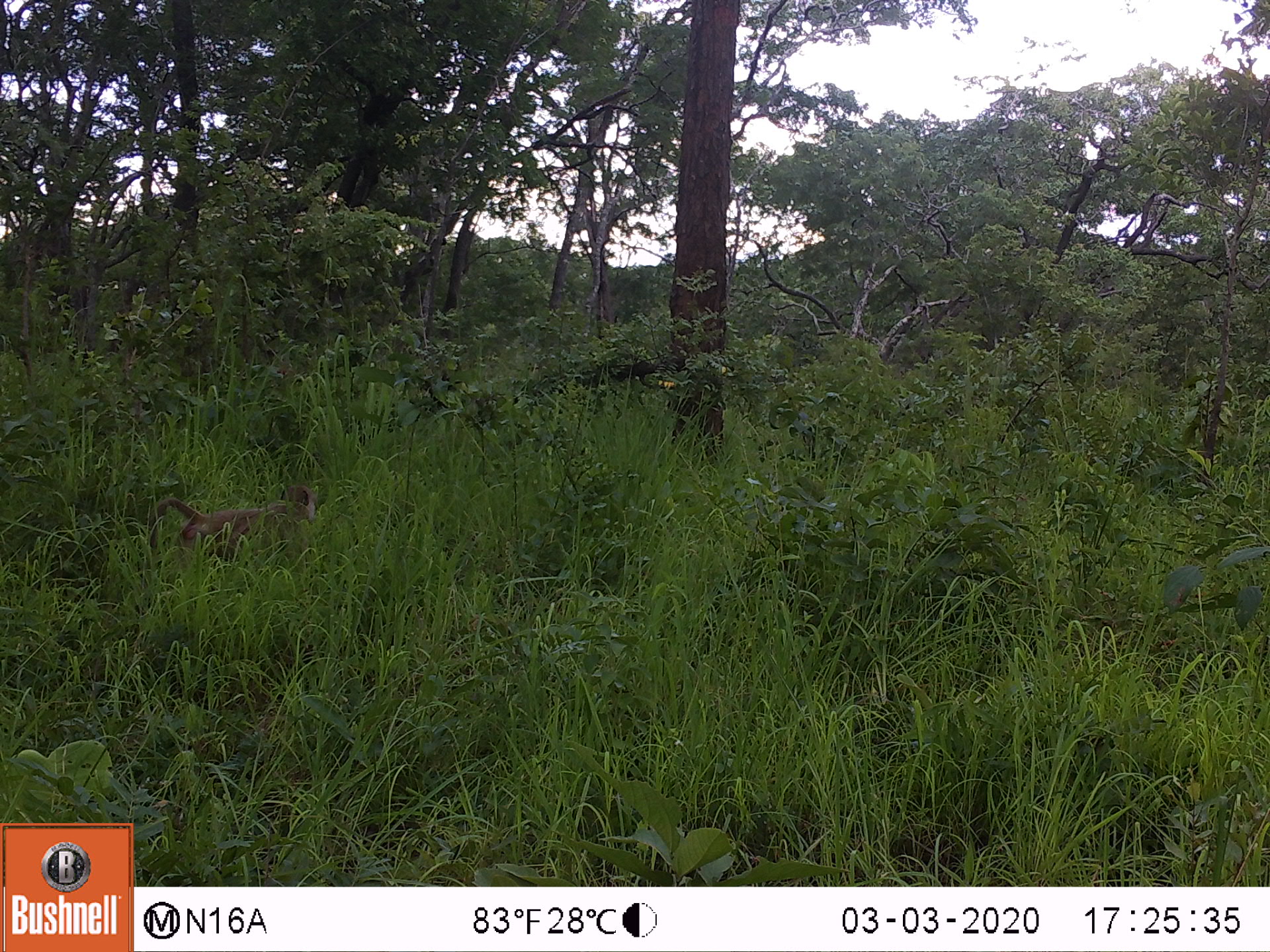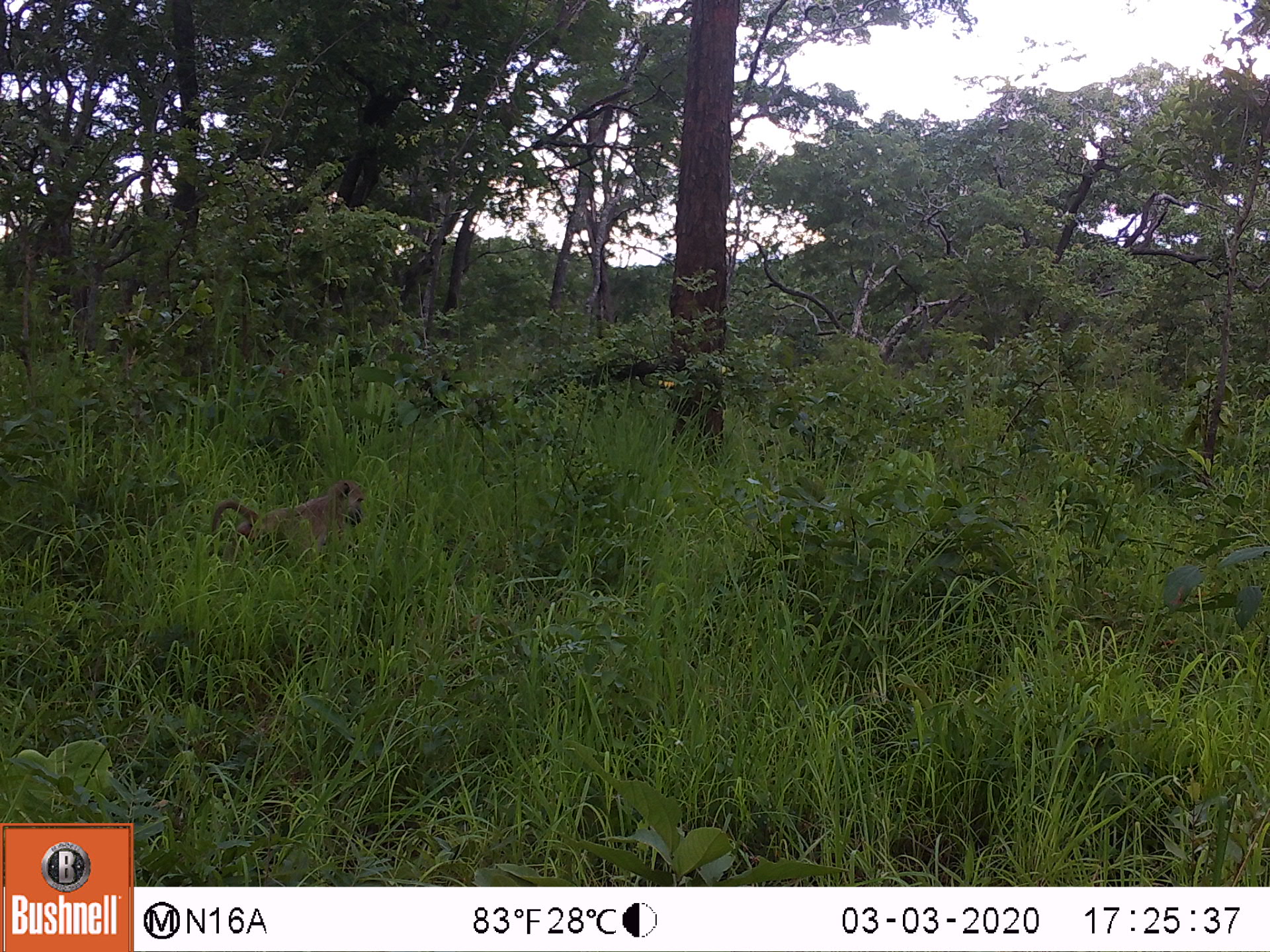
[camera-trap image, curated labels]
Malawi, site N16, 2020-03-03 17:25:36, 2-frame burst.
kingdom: Animalia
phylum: Chordata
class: Mammalia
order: Primates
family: Cercopithecidae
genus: Papio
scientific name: Papio cynocephalus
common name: yellow baboon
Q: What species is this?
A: Yellow baboon (Papio cynocephalus).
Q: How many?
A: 1.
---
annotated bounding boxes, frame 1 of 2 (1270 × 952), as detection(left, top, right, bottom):
yellow baboon: detection(145, 480, 315, 560)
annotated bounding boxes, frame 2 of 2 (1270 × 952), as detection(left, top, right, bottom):
yellow baboon: detection(210, 476, 365, 563)